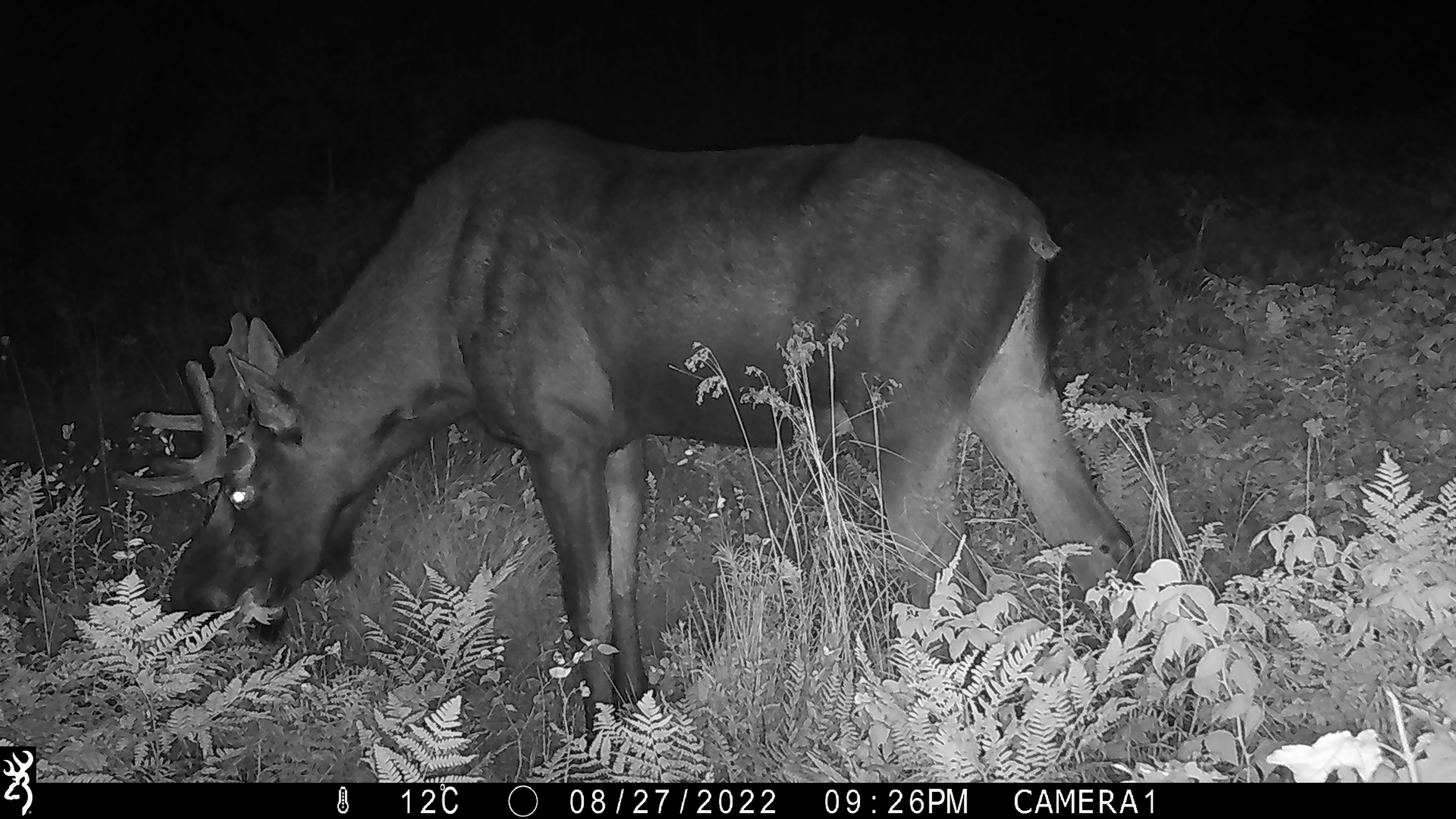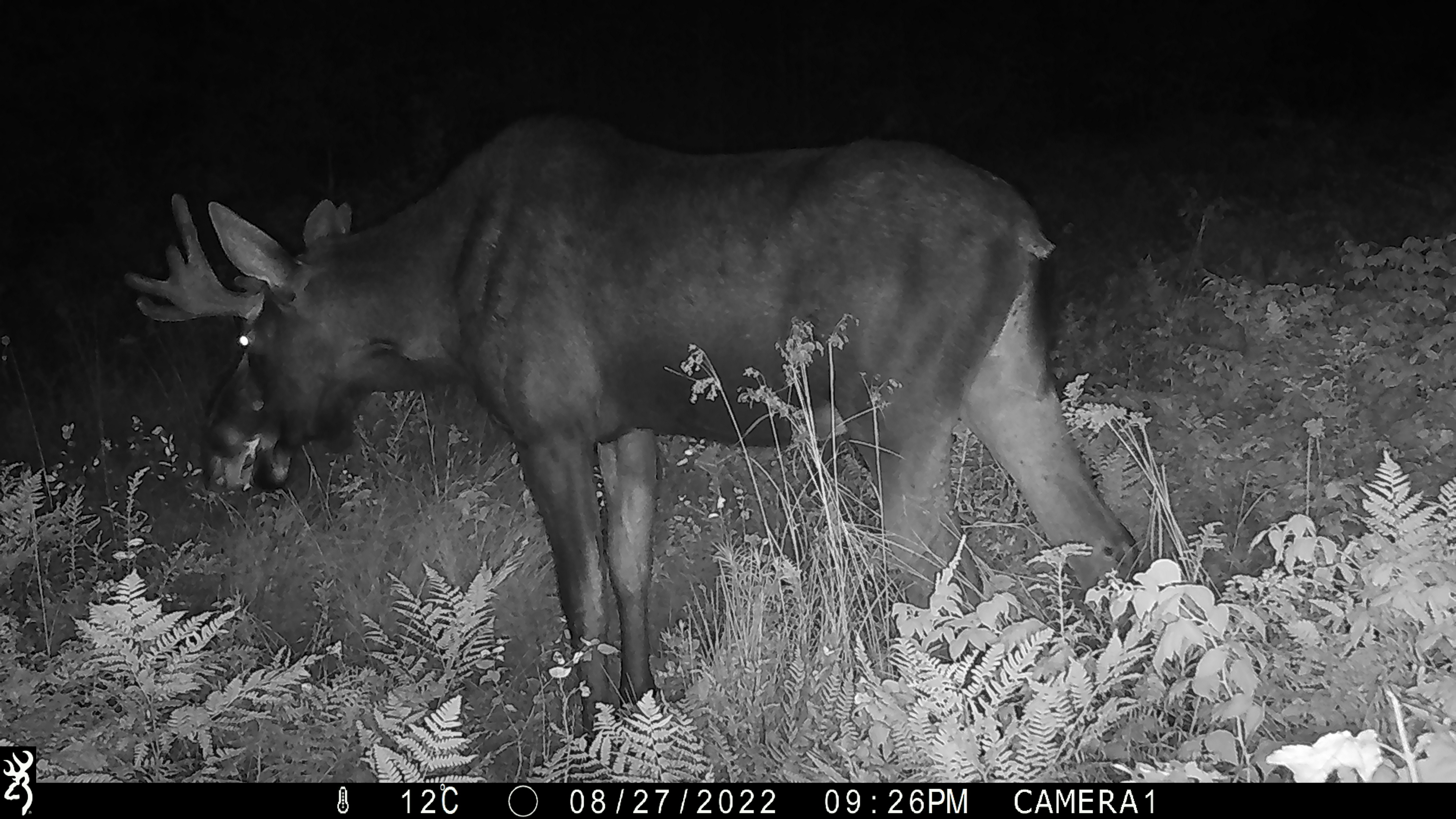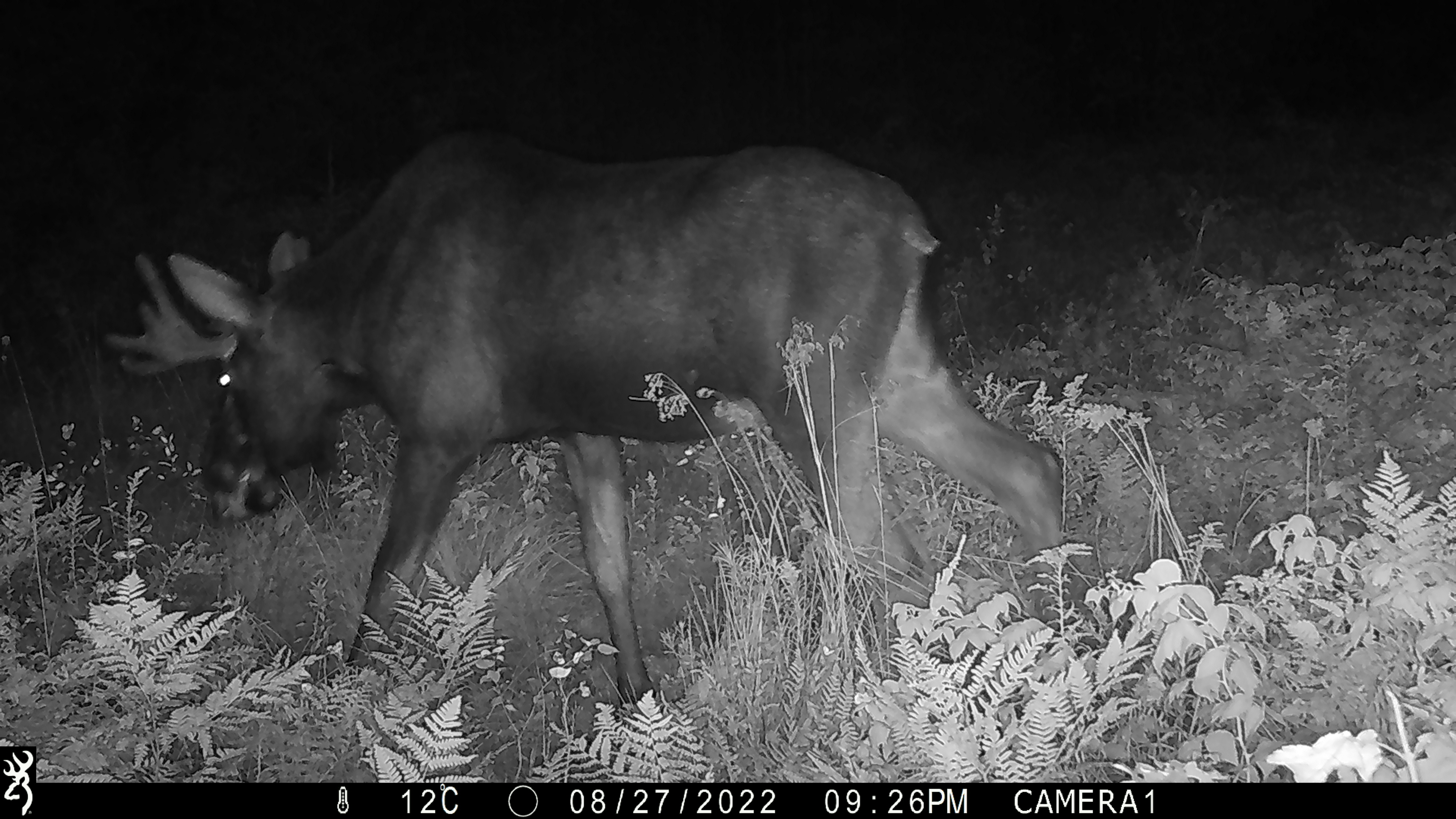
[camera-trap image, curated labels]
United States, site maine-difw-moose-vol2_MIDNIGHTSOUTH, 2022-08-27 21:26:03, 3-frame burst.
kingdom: Animalia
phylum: Chordata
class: Mammalia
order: Artiodactyla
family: Cervidae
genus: Alces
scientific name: Alces alces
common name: moose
Moose (Alces alces).